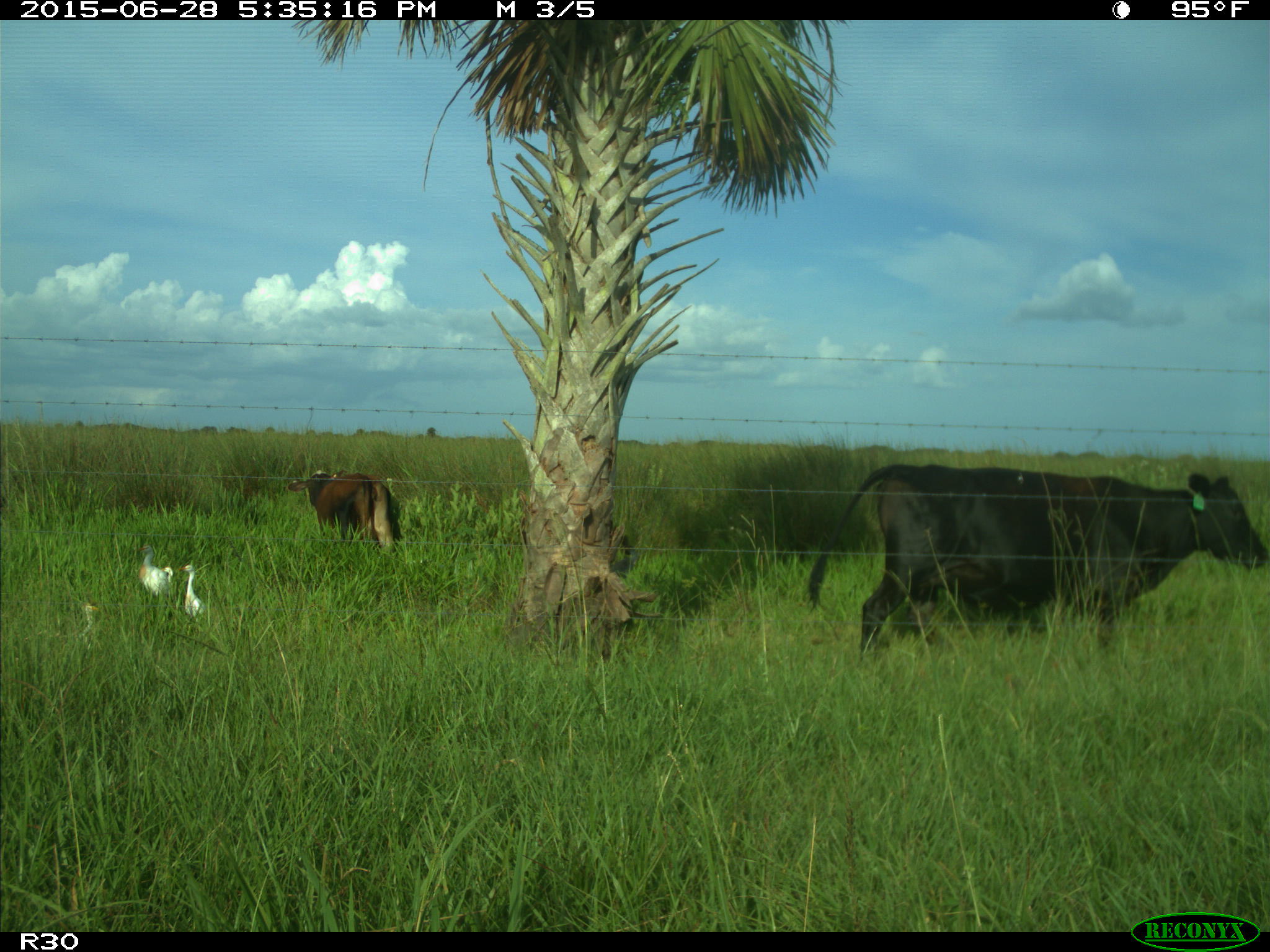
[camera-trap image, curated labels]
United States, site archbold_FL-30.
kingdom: Animalia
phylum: Chordata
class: Mammalia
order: Artiodactyla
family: Bovidae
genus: Bos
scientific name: Bos taurus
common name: domestic cow